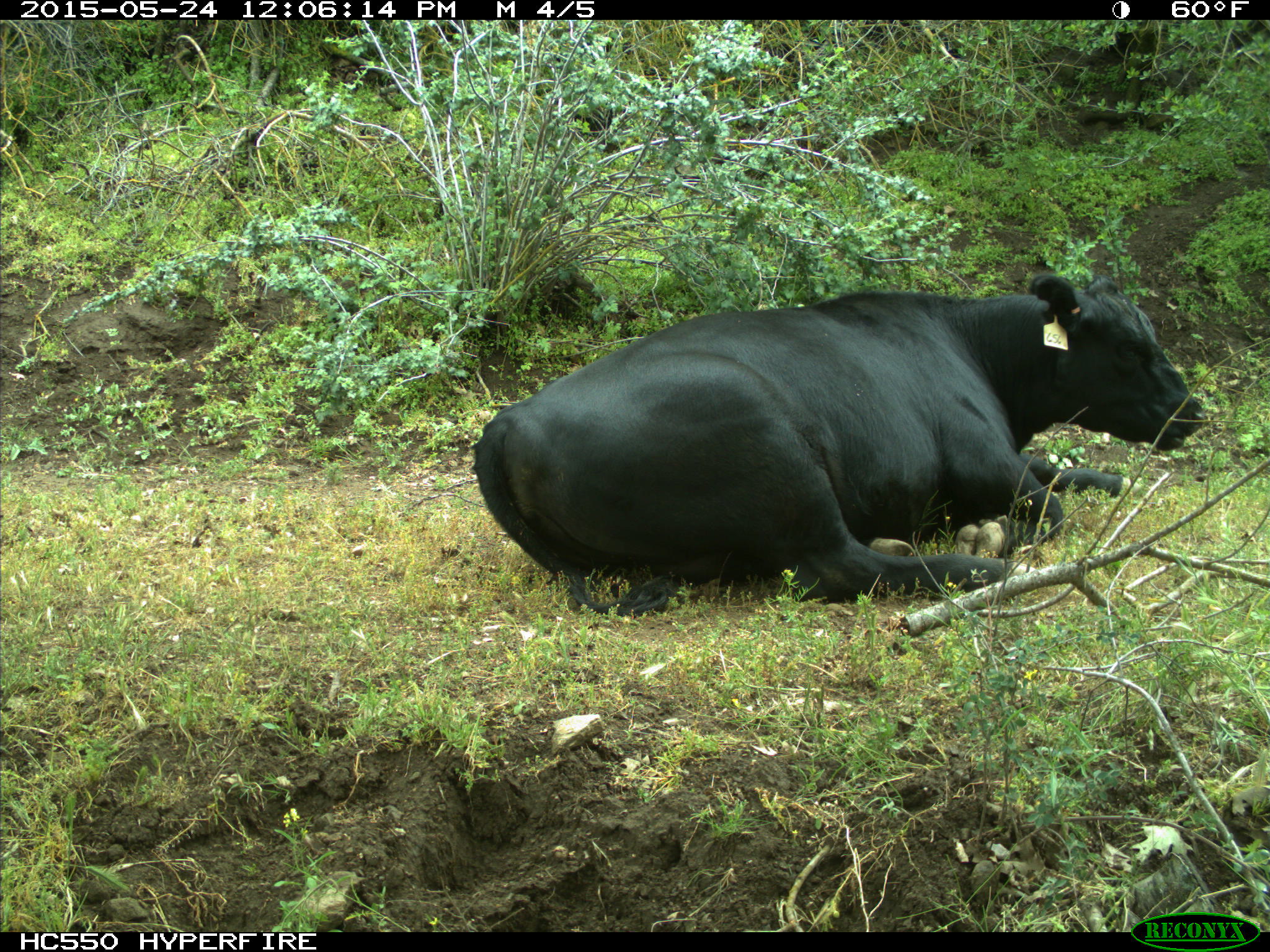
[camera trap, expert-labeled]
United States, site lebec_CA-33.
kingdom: Animalia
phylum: Chordata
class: Mammalia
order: Artiodactyla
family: Bovidae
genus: Bos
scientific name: Bos taurus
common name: domestic cow